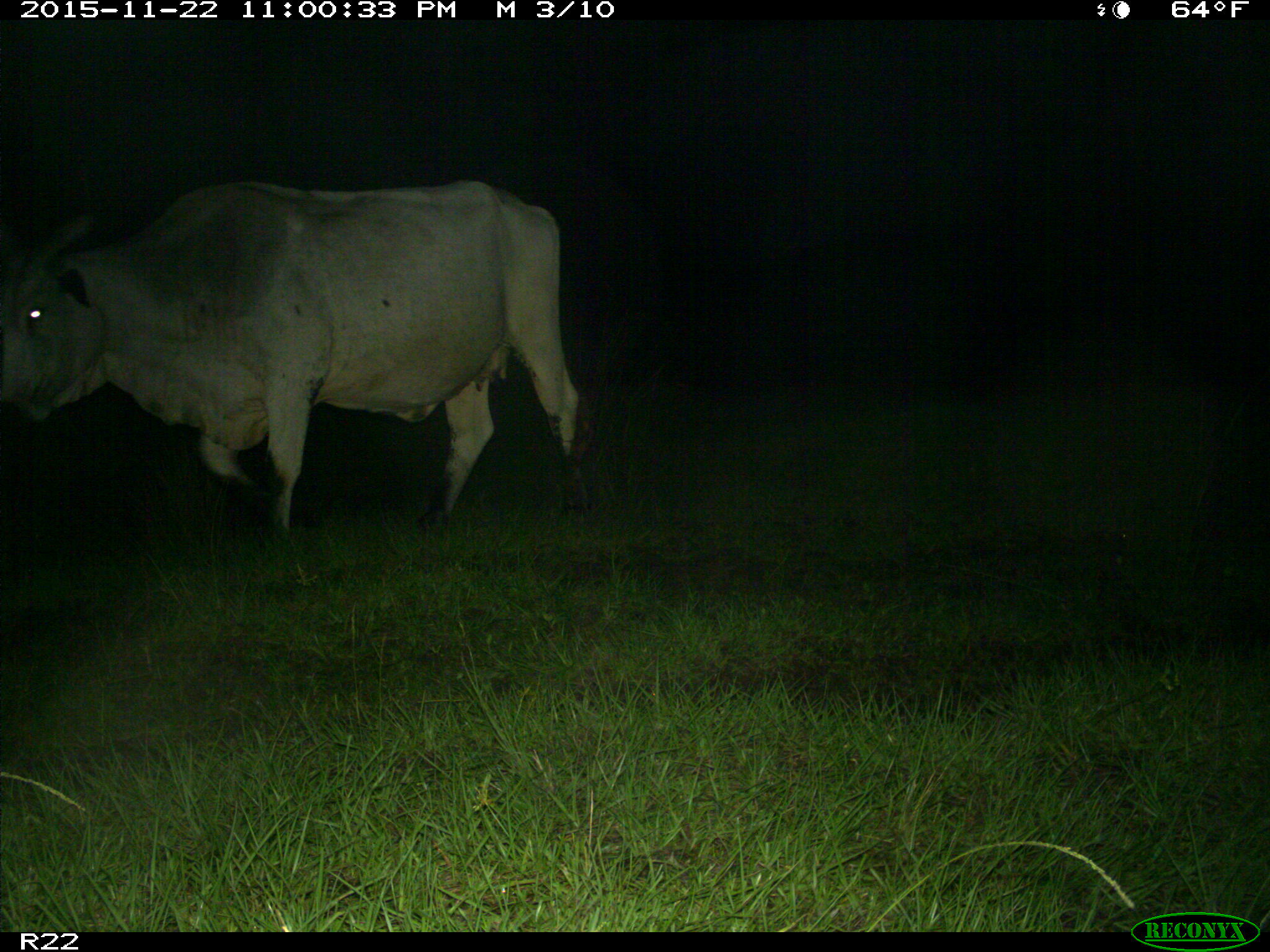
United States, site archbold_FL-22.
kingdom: Animalia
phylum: Chordata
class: Mammalia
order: Artiodactyla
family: Bovidae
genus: Bos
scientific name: Bos taurus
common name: domestic cow